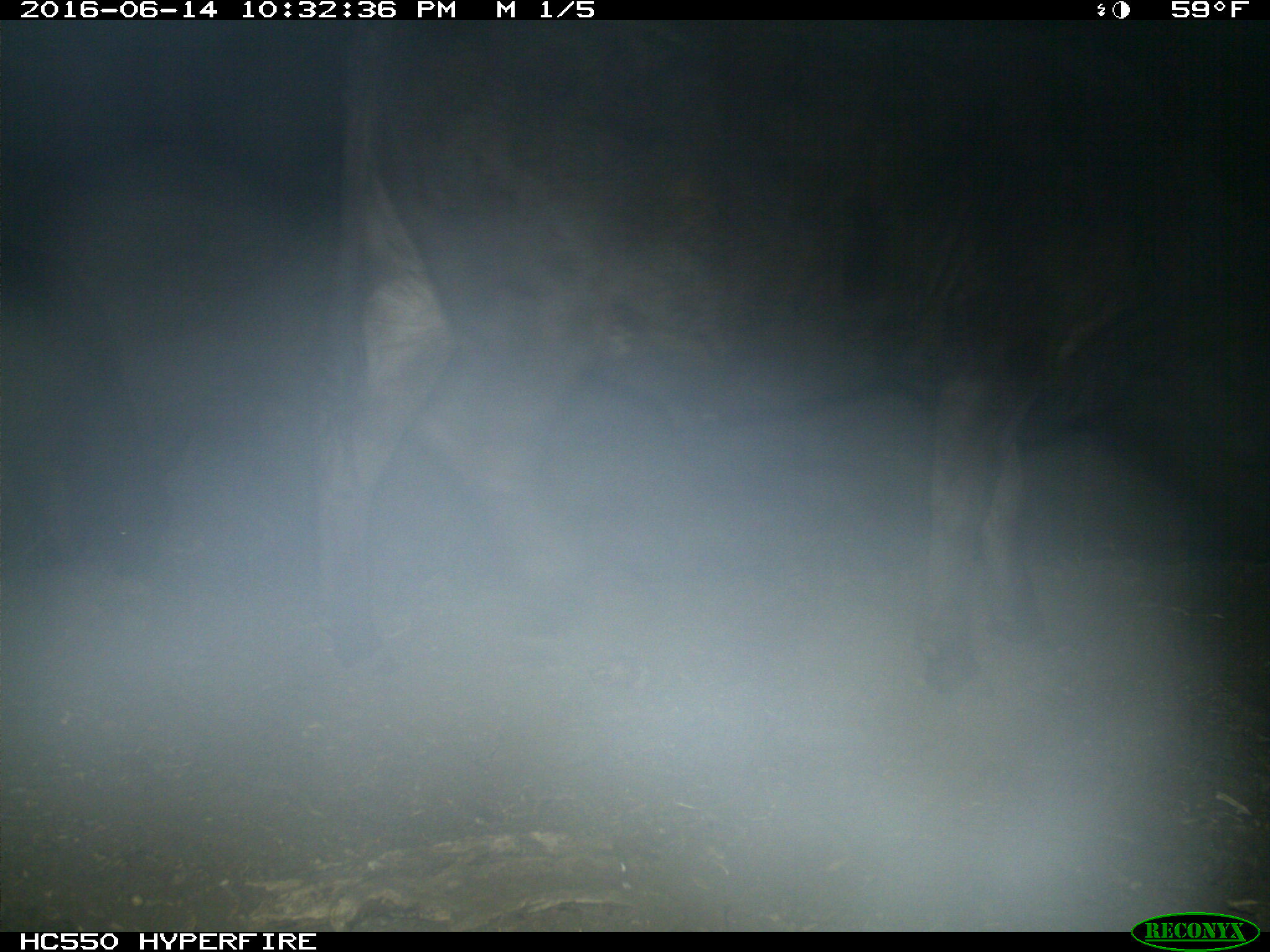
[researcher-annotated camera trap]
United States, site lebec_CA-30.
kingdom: Animalia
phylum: Chordata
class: Mammalia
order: Artiodactyla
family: Bovidae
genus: Bos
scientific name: Bos taurus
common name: domestic cow